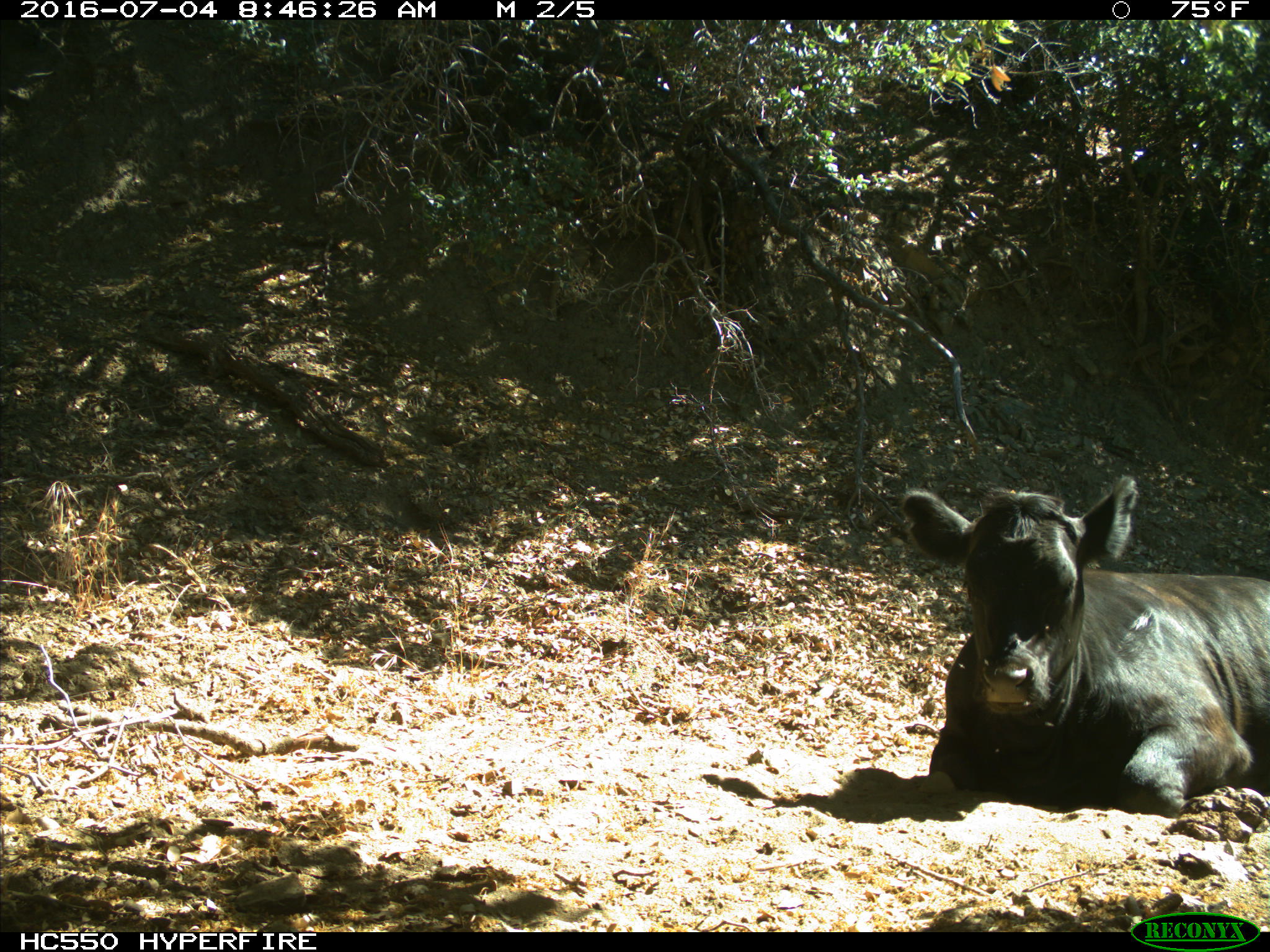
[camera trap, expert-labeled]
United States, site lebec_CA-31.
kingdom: Animalia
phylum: Chordata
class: Mammalia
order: Artiodactyla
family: Bovidae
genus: Bos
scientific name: Bos taurus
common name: domestic cow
Bos taurus (domestic cow).